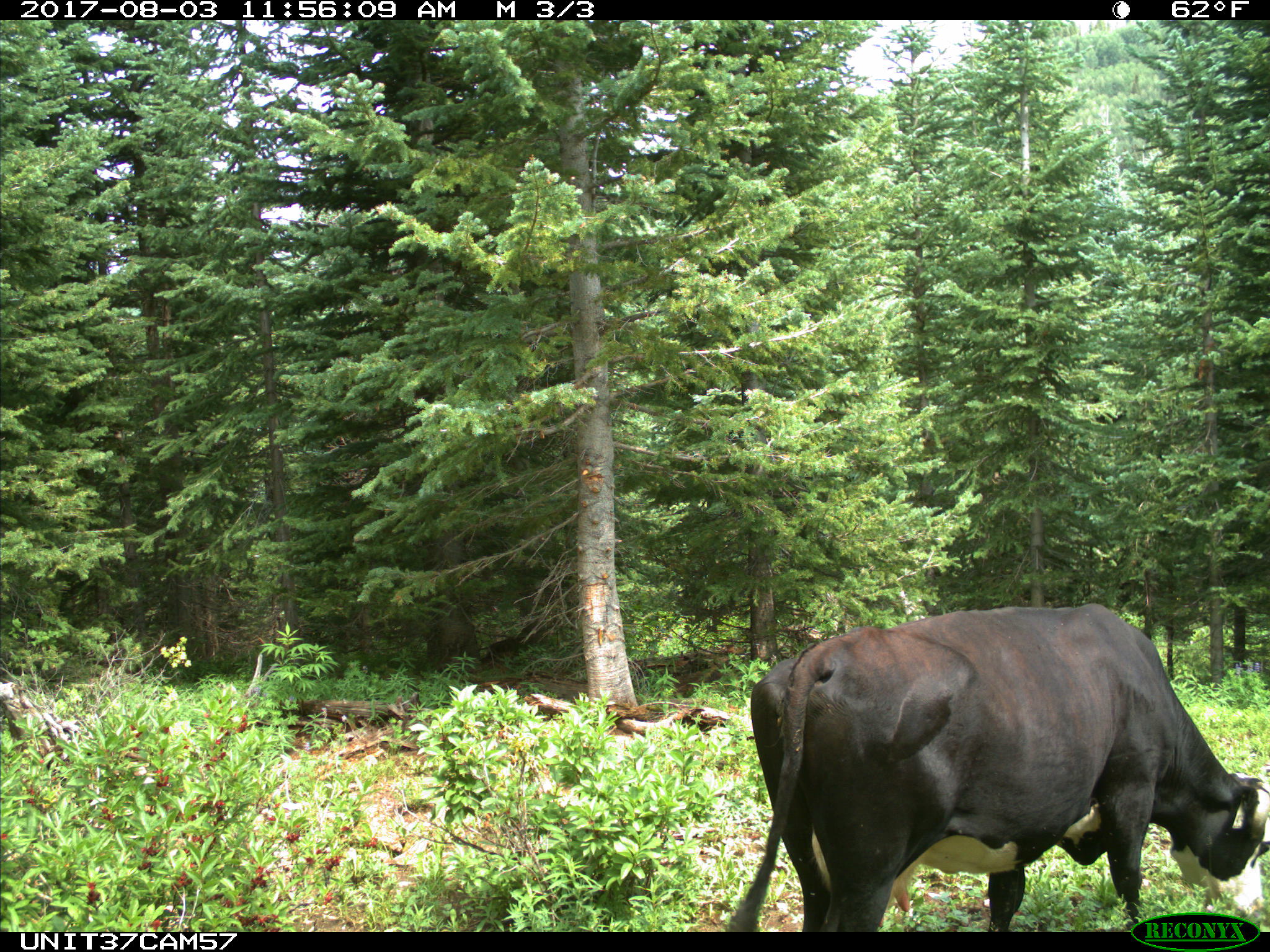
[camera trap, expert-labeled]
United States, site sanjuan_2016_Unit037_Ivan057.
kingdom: Animalia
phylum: Chordata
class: Mammalia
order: Artiodactyla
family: Bovidae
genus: Bos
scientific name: Bos taurus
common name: domestic cow